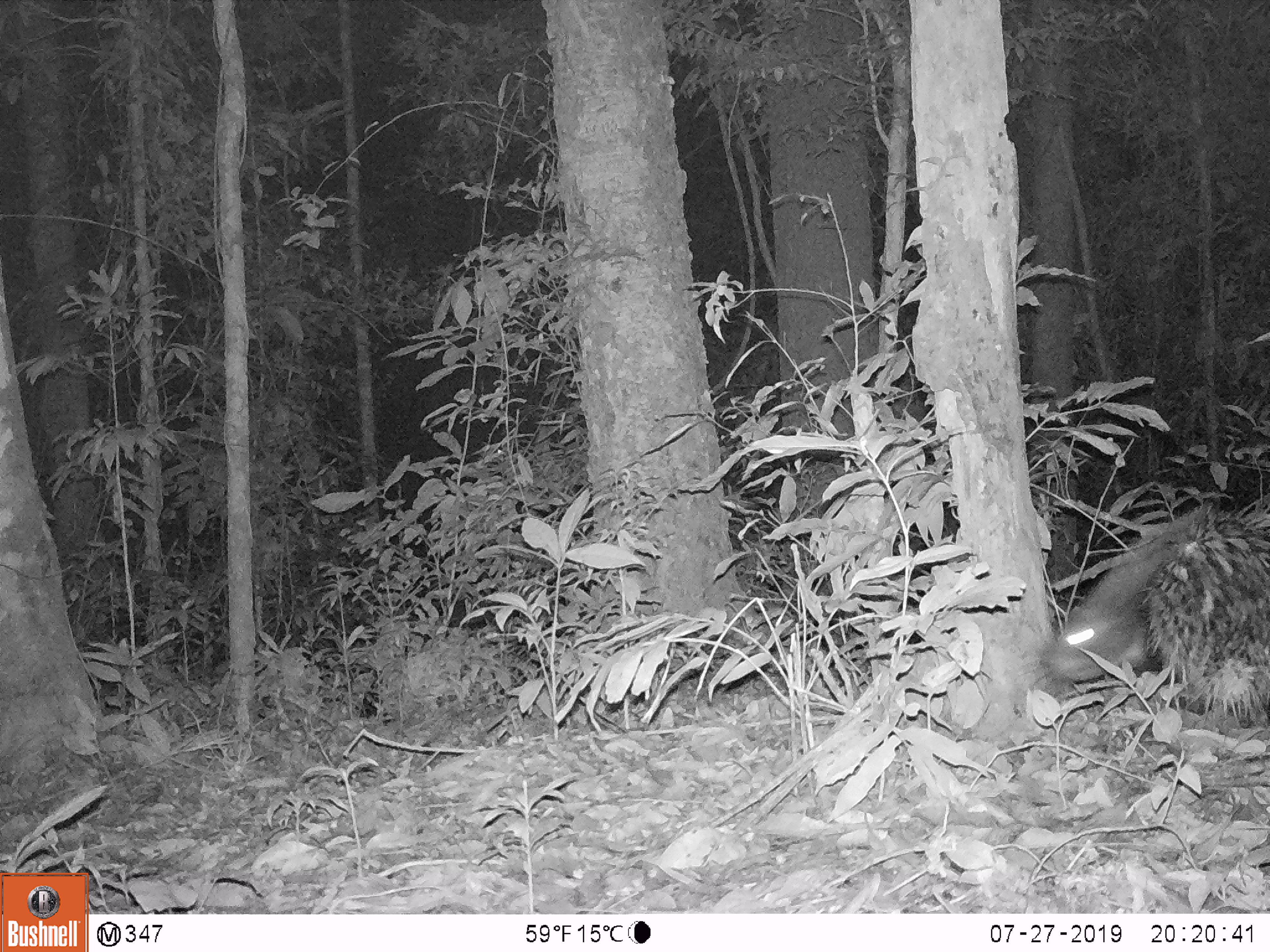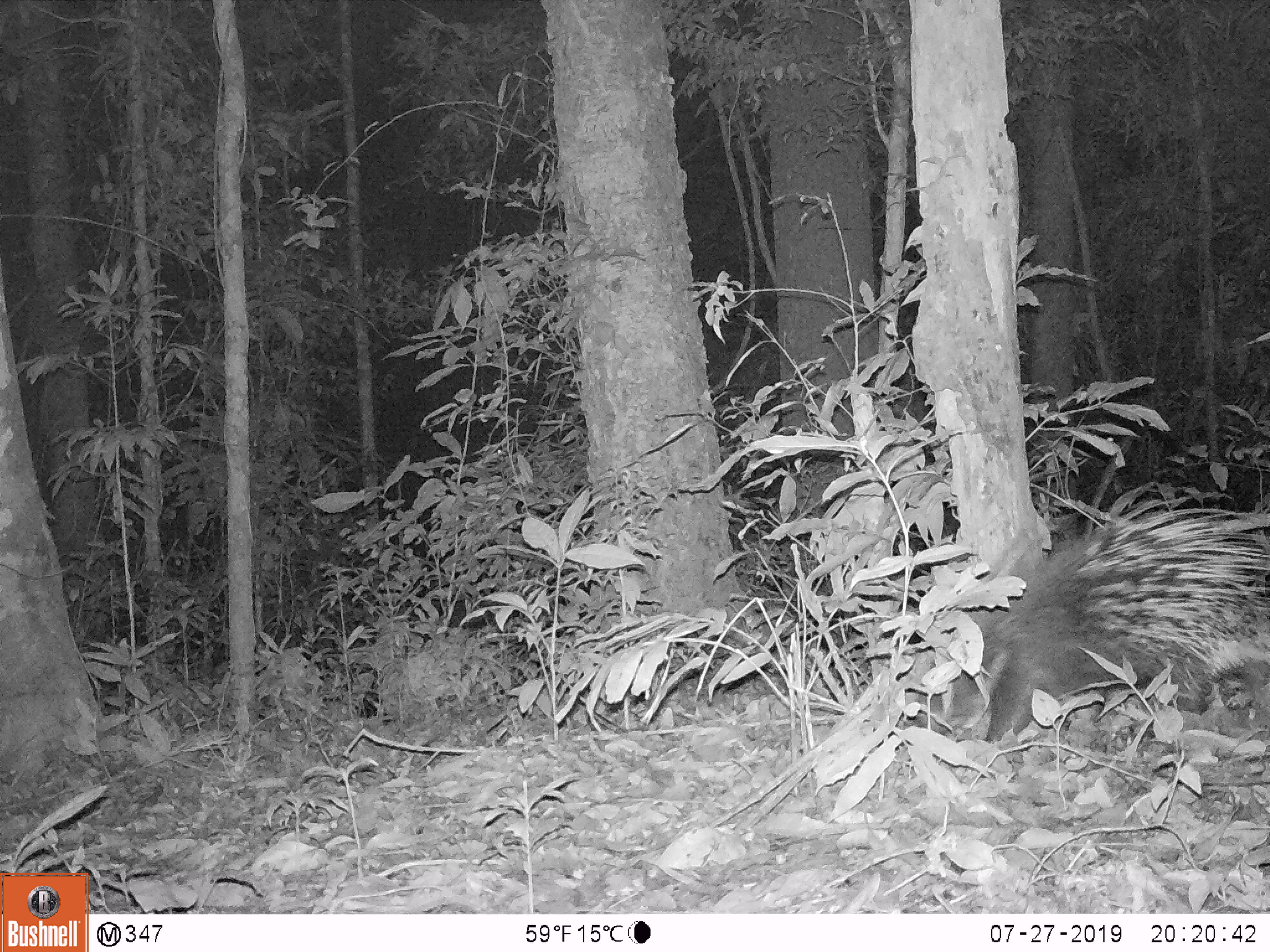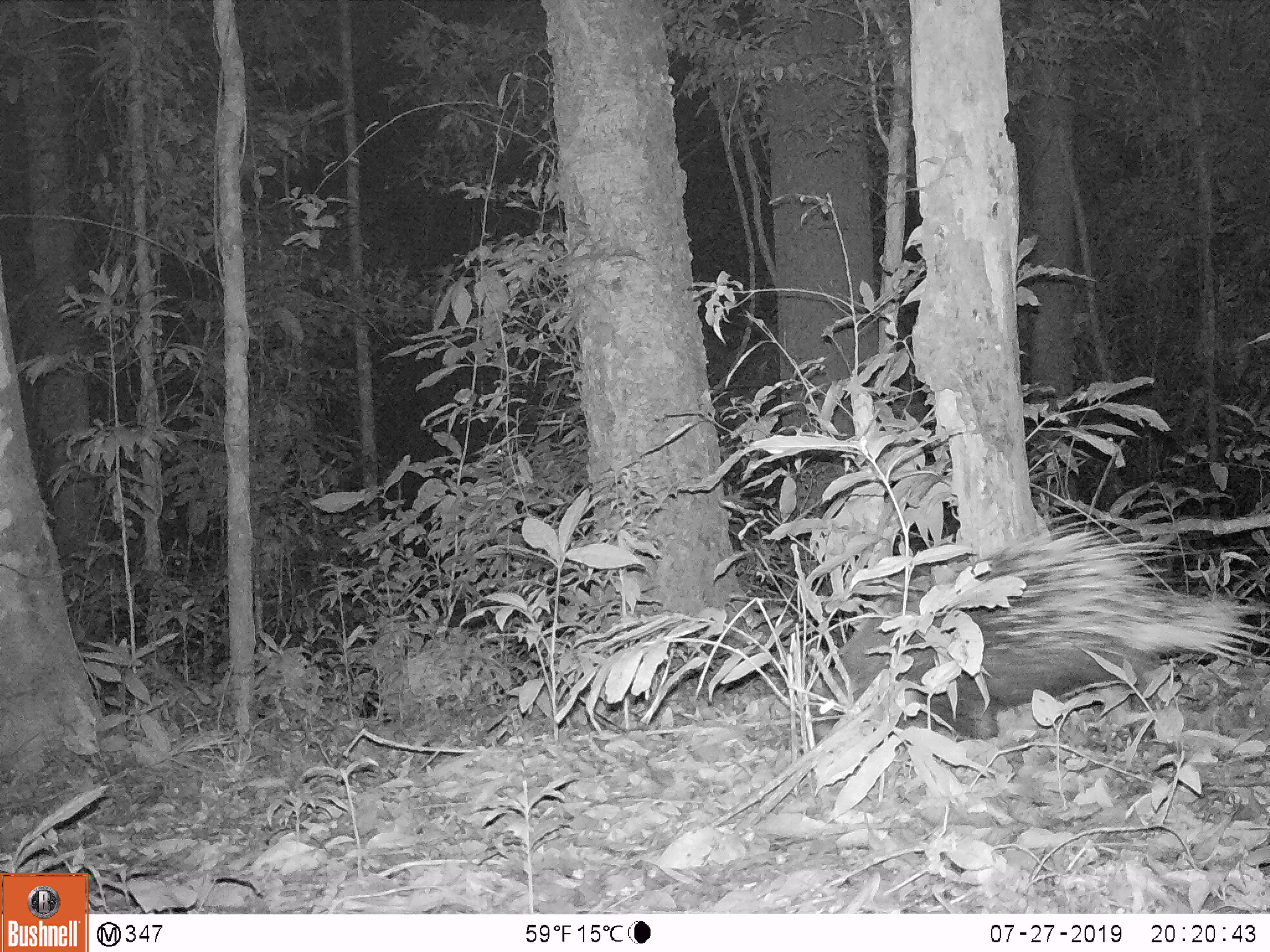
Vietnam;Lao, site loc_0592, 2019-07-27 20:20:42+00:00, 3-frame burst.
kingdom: Animalia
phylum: Chordata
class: Mammalia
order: Rodentia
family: Hystricidae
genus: Hystrix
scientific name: Hystrix brachyura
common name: malayan porcupine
Malayan porcupine (Hystrix brachyura). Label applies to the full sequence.